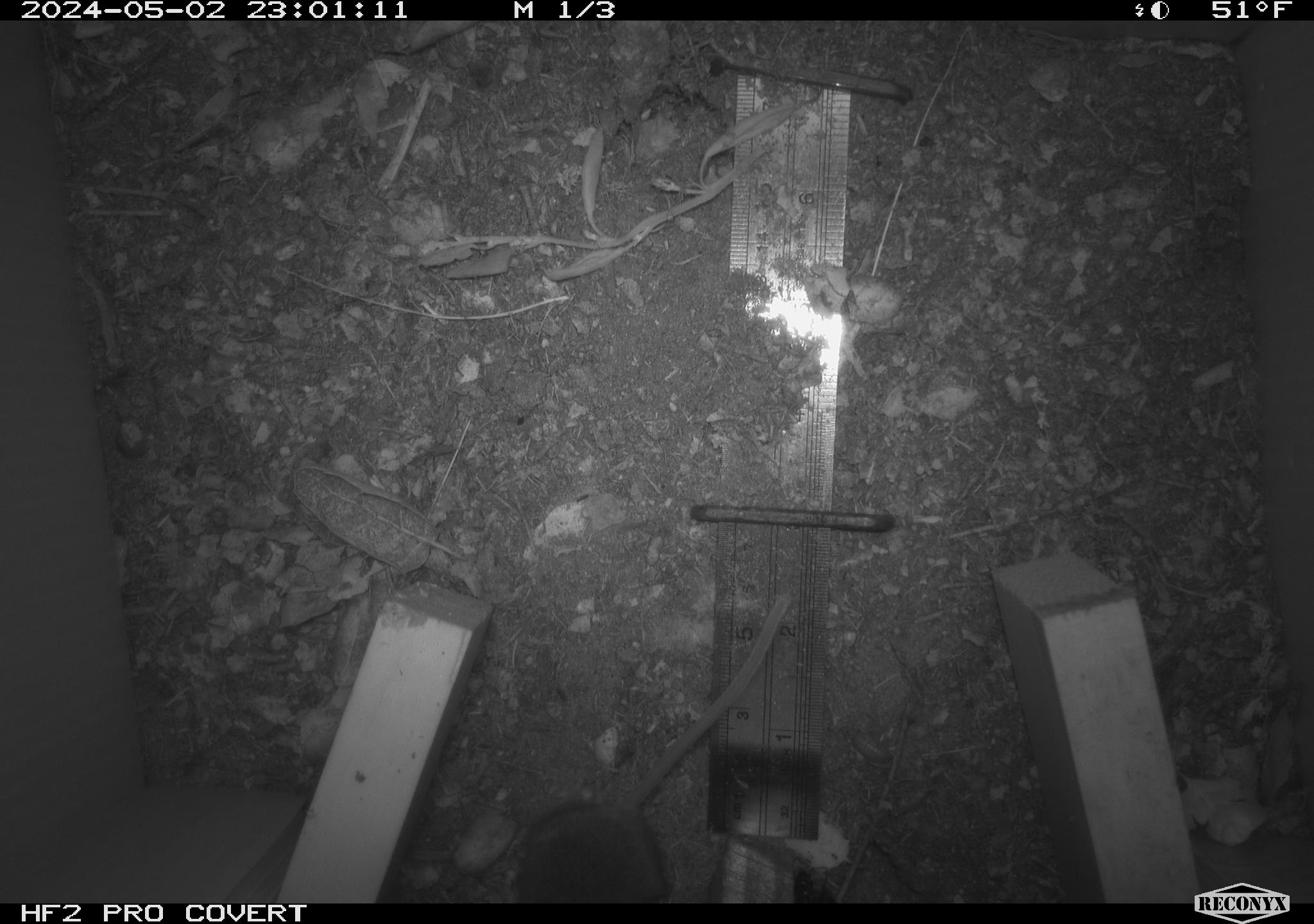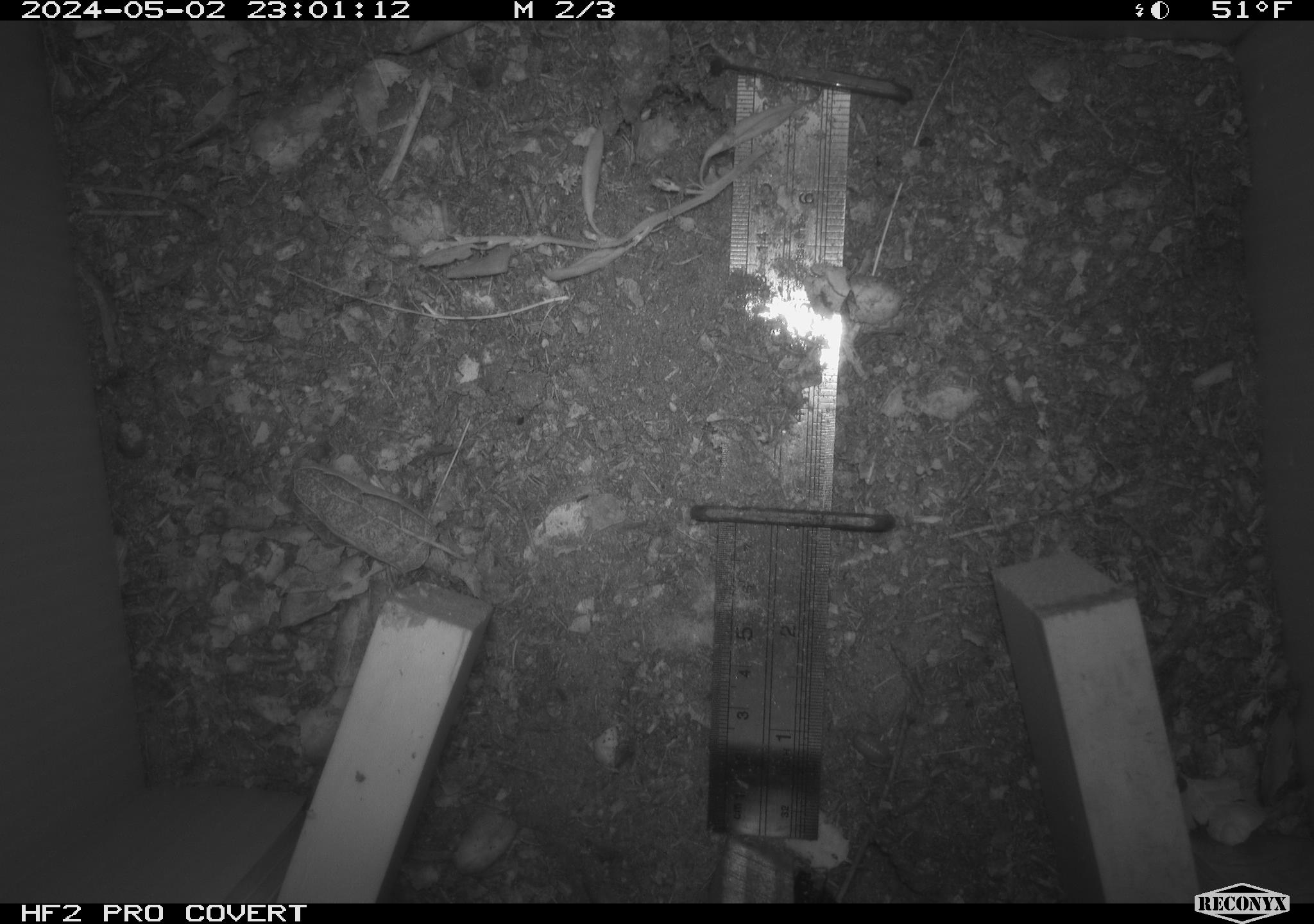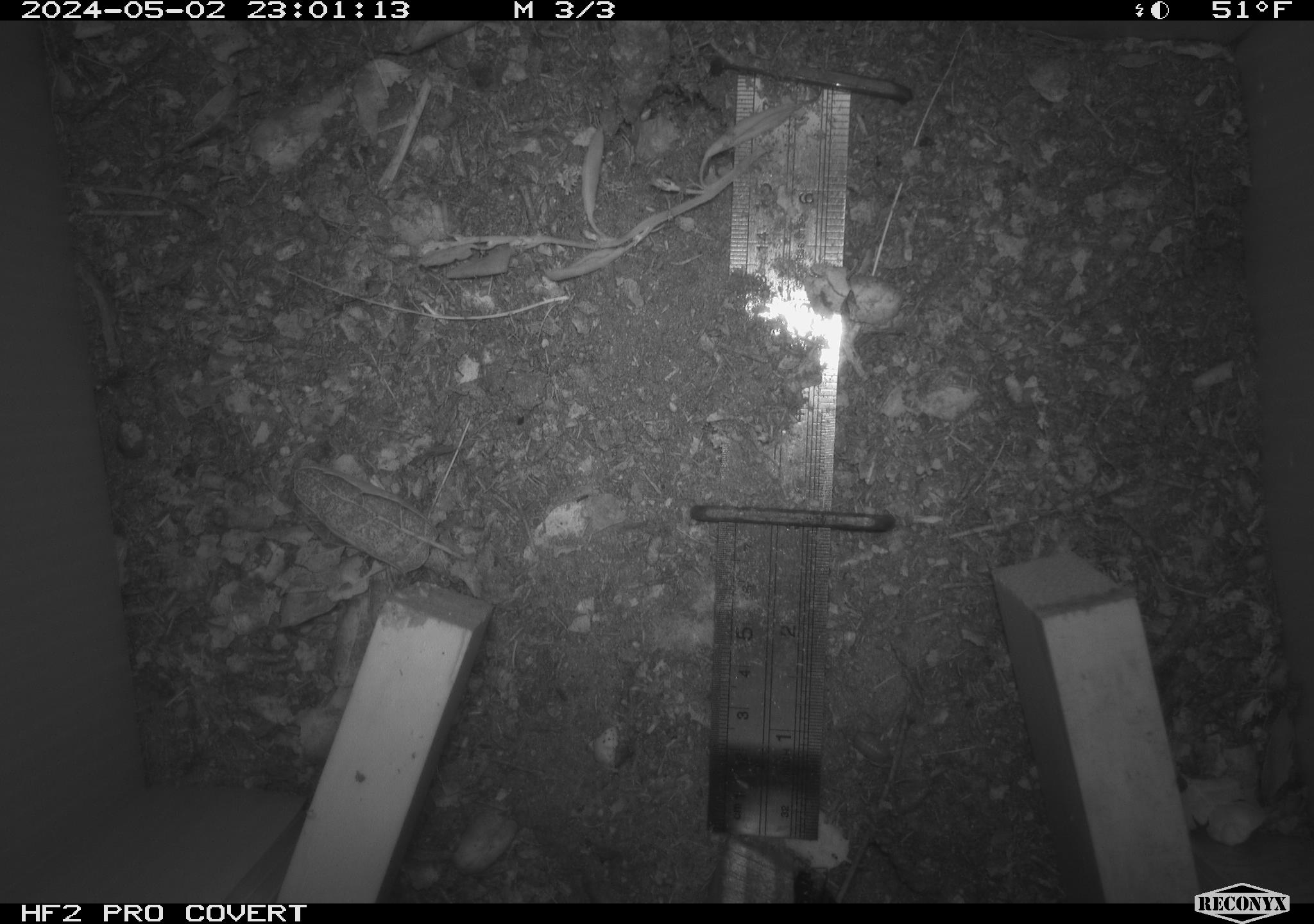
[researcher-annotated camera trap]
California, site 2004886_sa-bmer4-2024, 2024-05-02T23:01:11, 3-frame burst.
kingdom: Animalia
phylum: Chordata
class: Mammalia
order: Rodentia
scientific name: Rodentia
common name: mouse species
Mouse species (Rodentia).